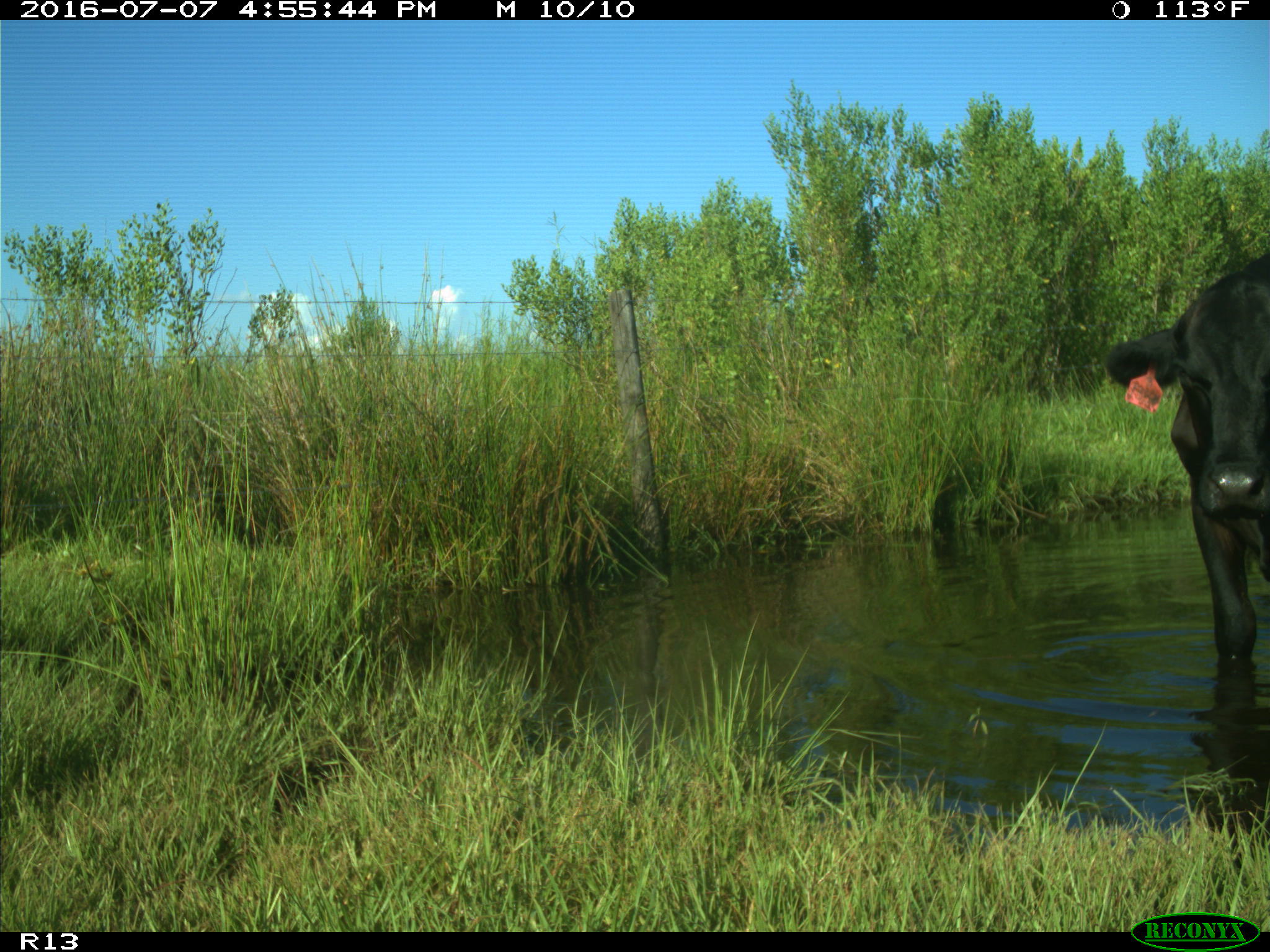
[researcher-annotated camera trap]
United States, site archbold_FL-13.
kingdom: Animalia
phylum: Chordata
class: Mammalia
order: Artiodactyla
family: Bovidae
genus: Bos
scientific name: Bos taurus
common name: domestic cow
Bos taurus (domestic cow).